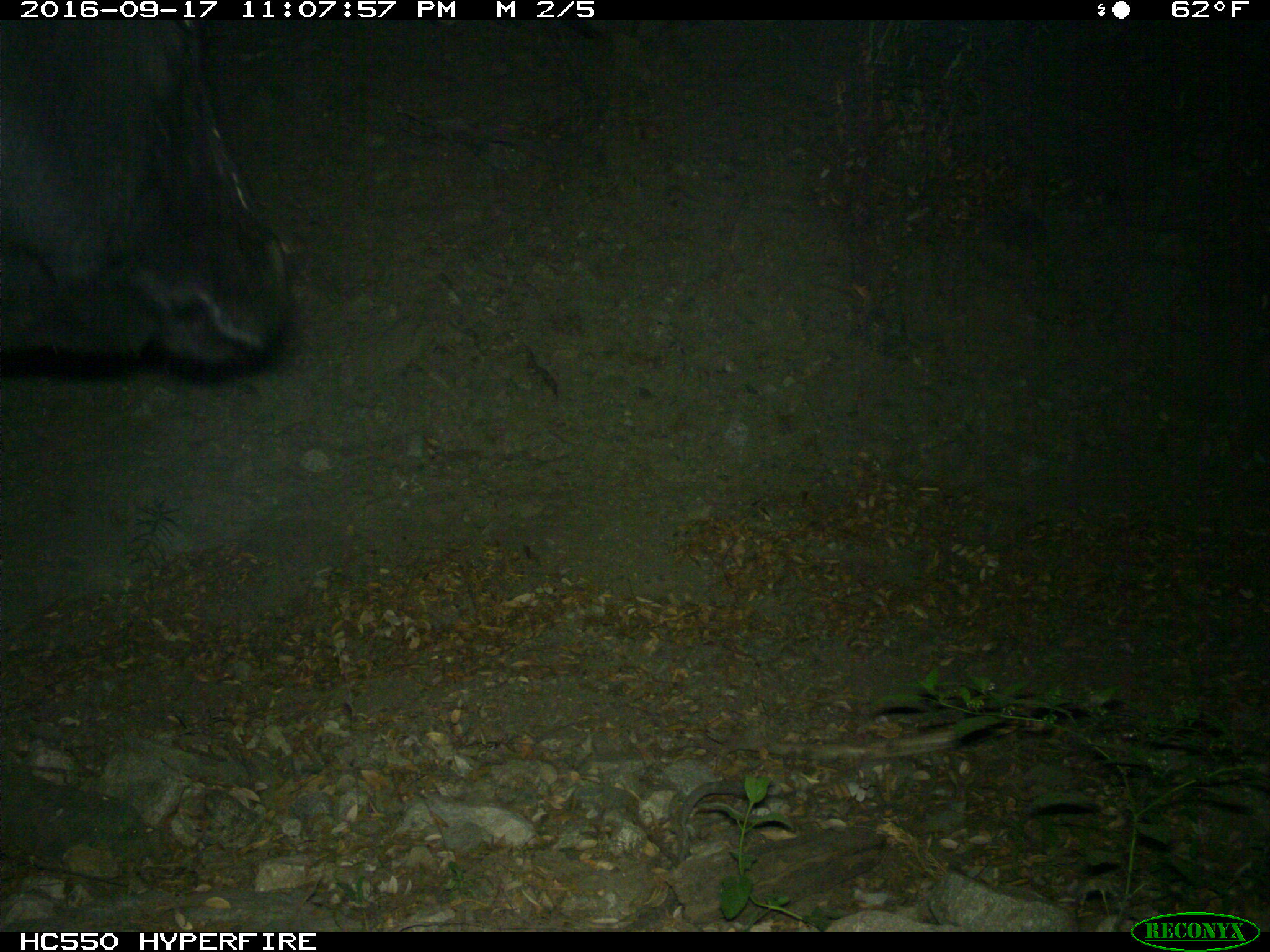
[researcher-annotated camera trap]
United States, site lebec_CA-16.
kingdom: Animalia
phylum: Chordata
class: Mammalia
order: Artiodactyla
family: Bovidae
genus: Bos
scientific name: Bos taurus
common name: domestic cow